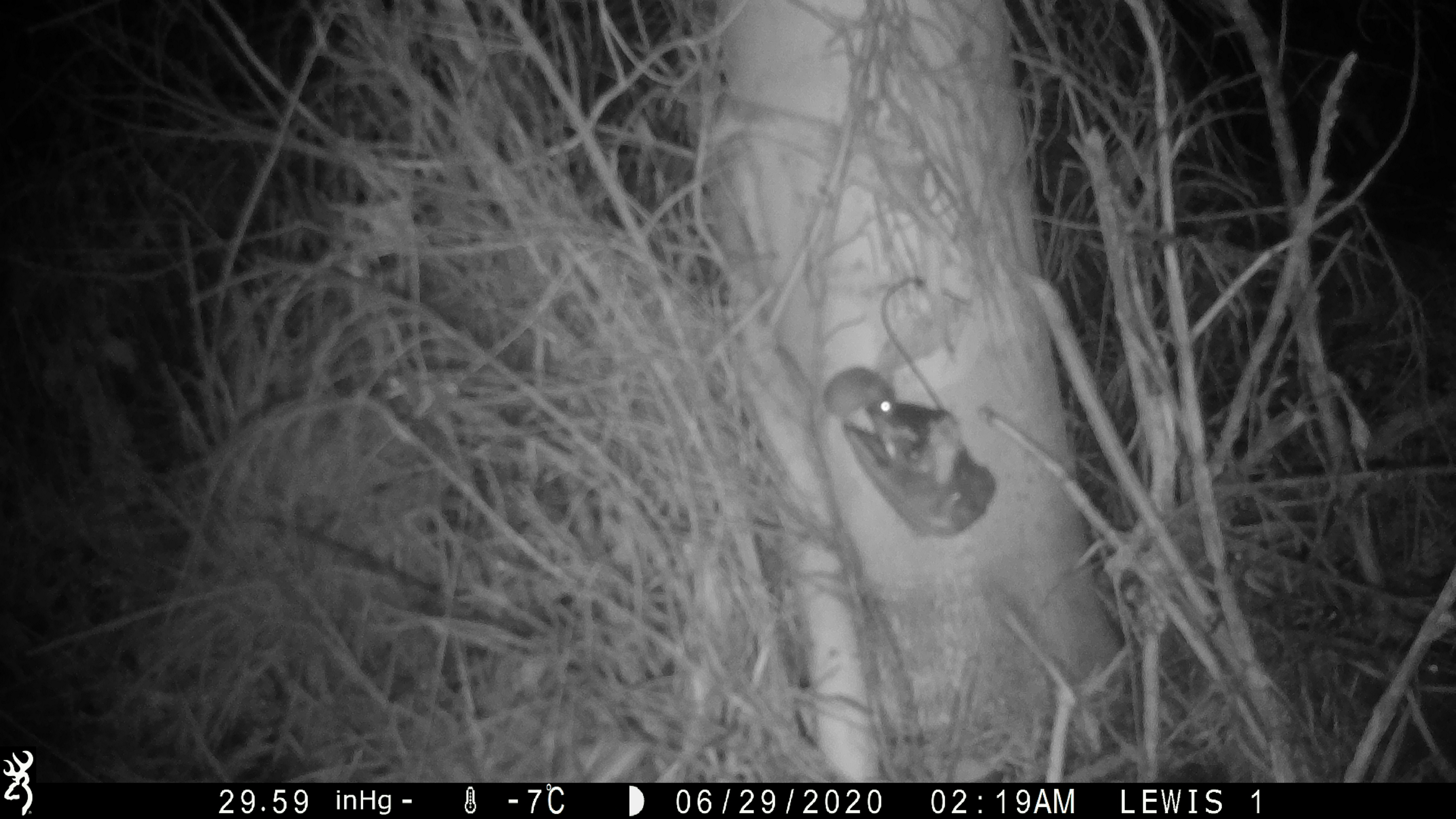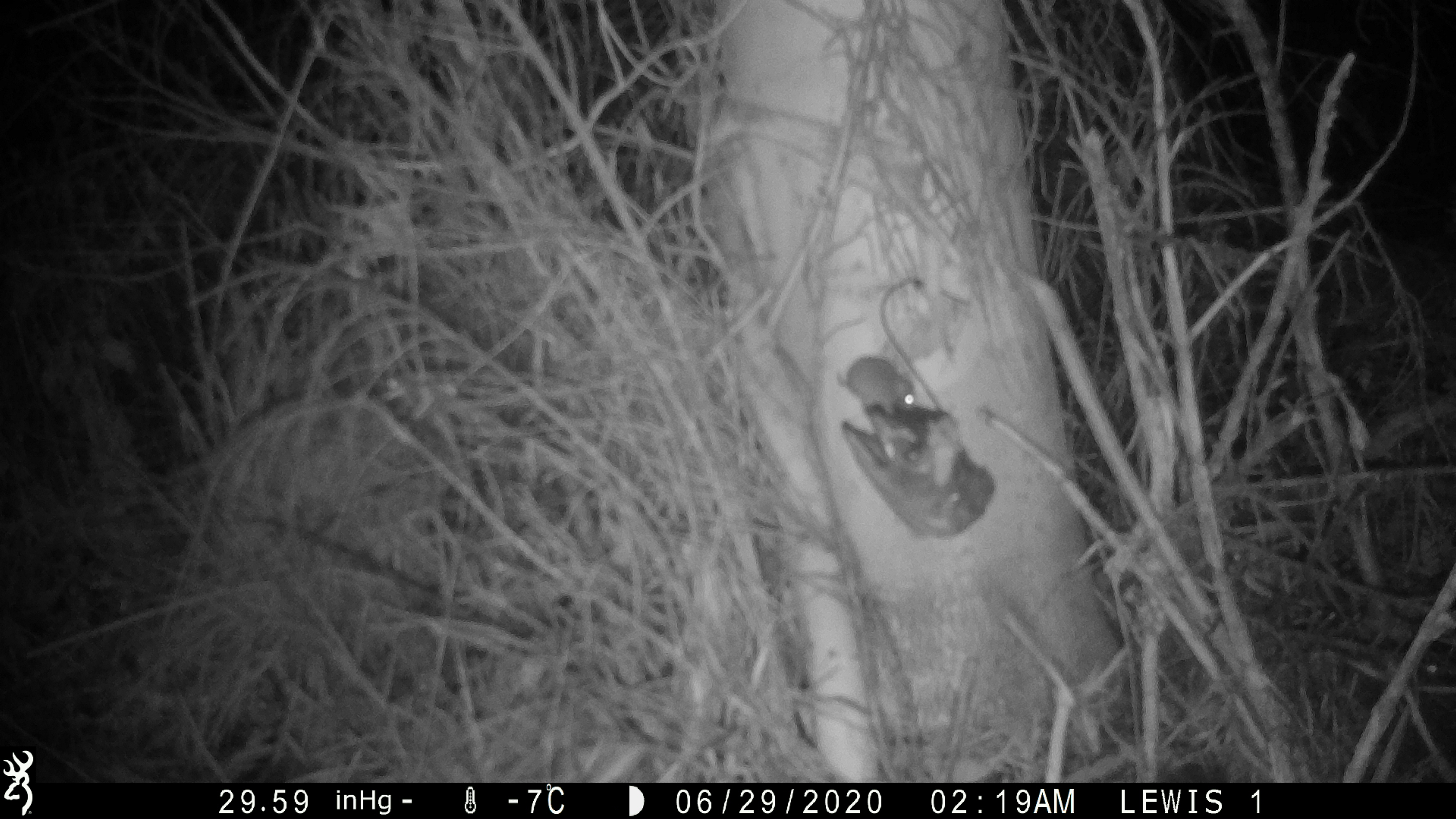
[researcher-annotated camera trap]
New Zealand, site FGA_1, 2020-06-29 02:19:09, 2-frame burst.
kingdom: Animalia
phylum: Chordata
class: Mammalia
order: Rodentia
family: Muridae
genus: Mus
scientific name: Mus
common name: mouse